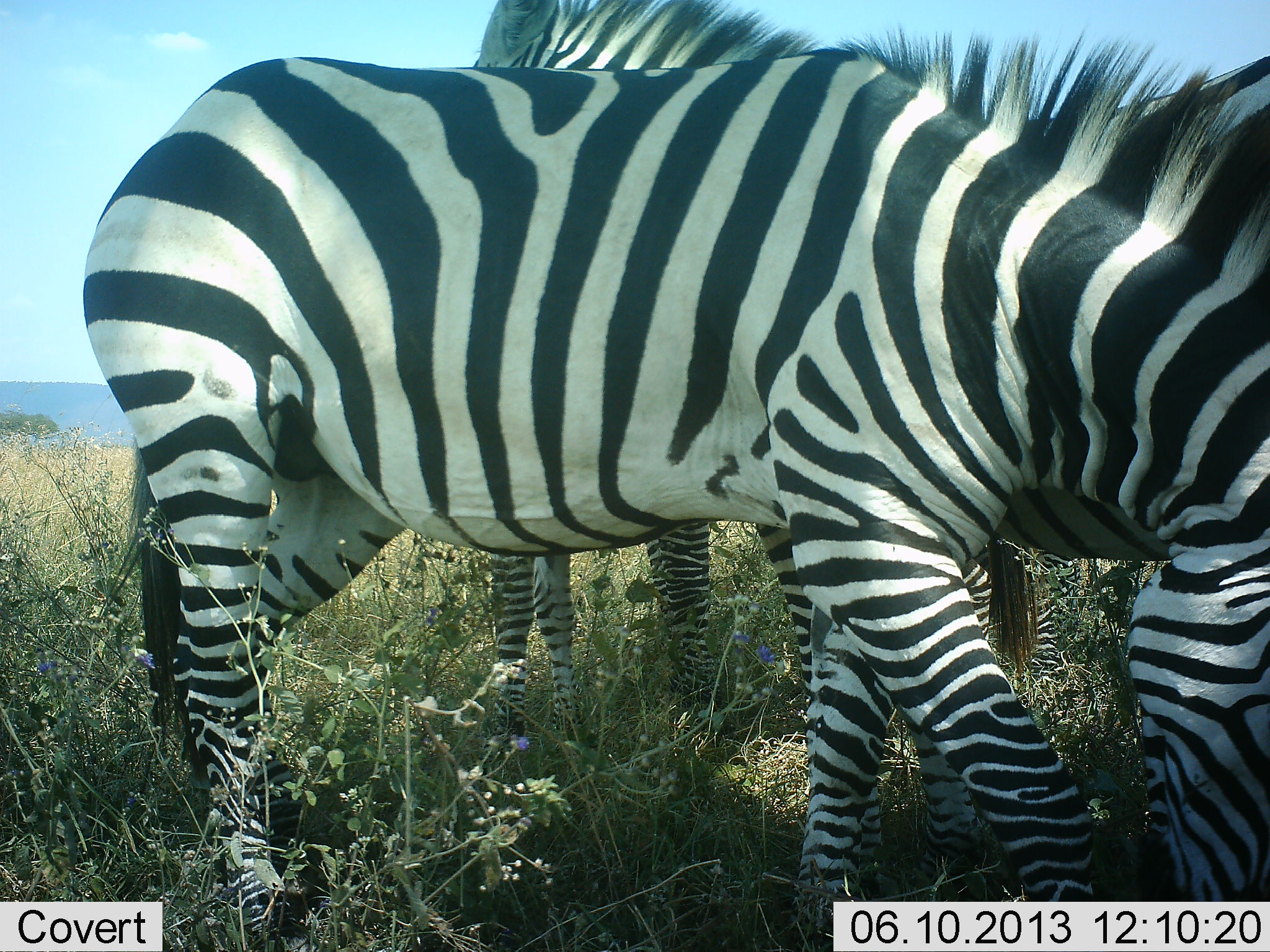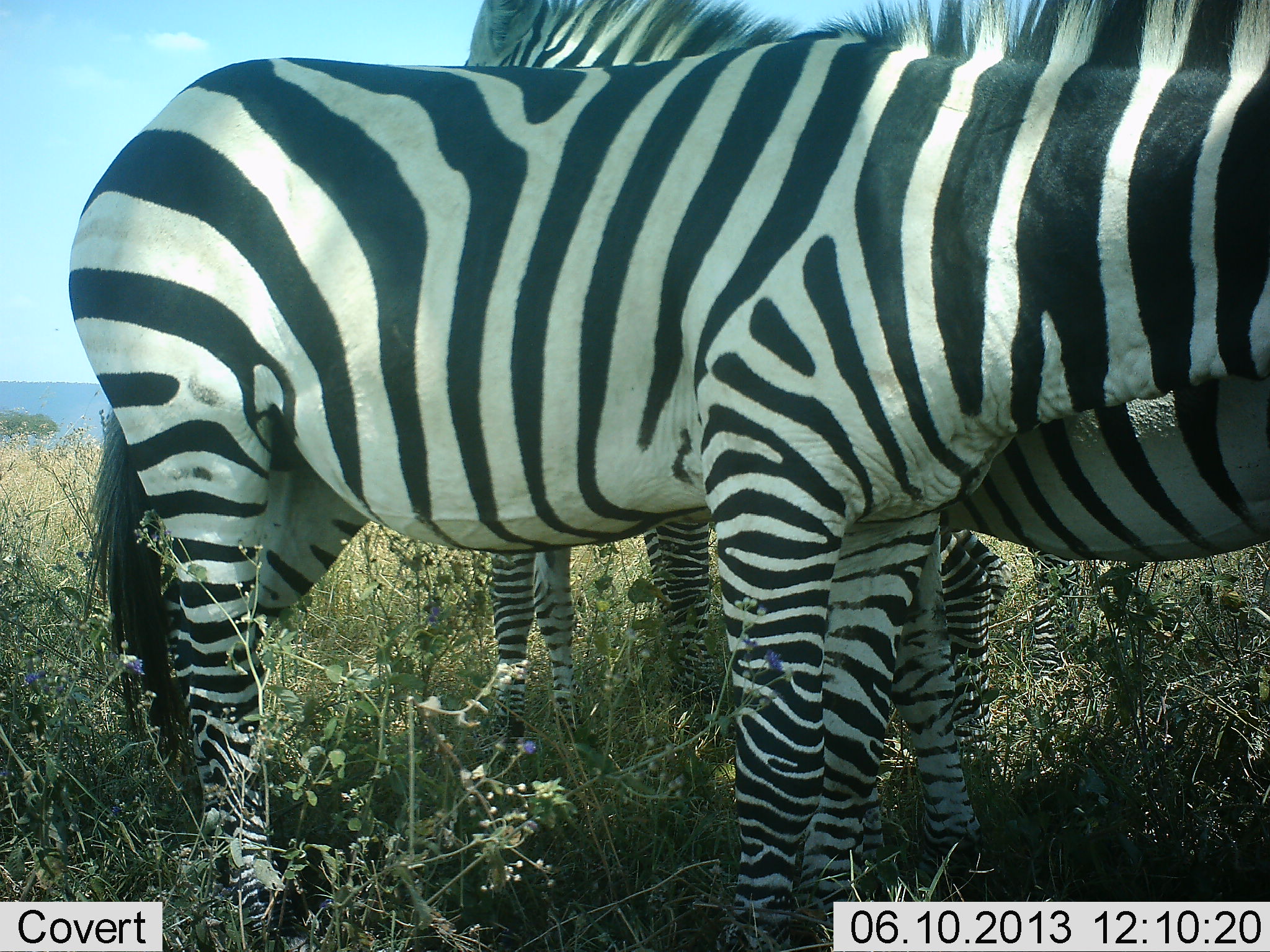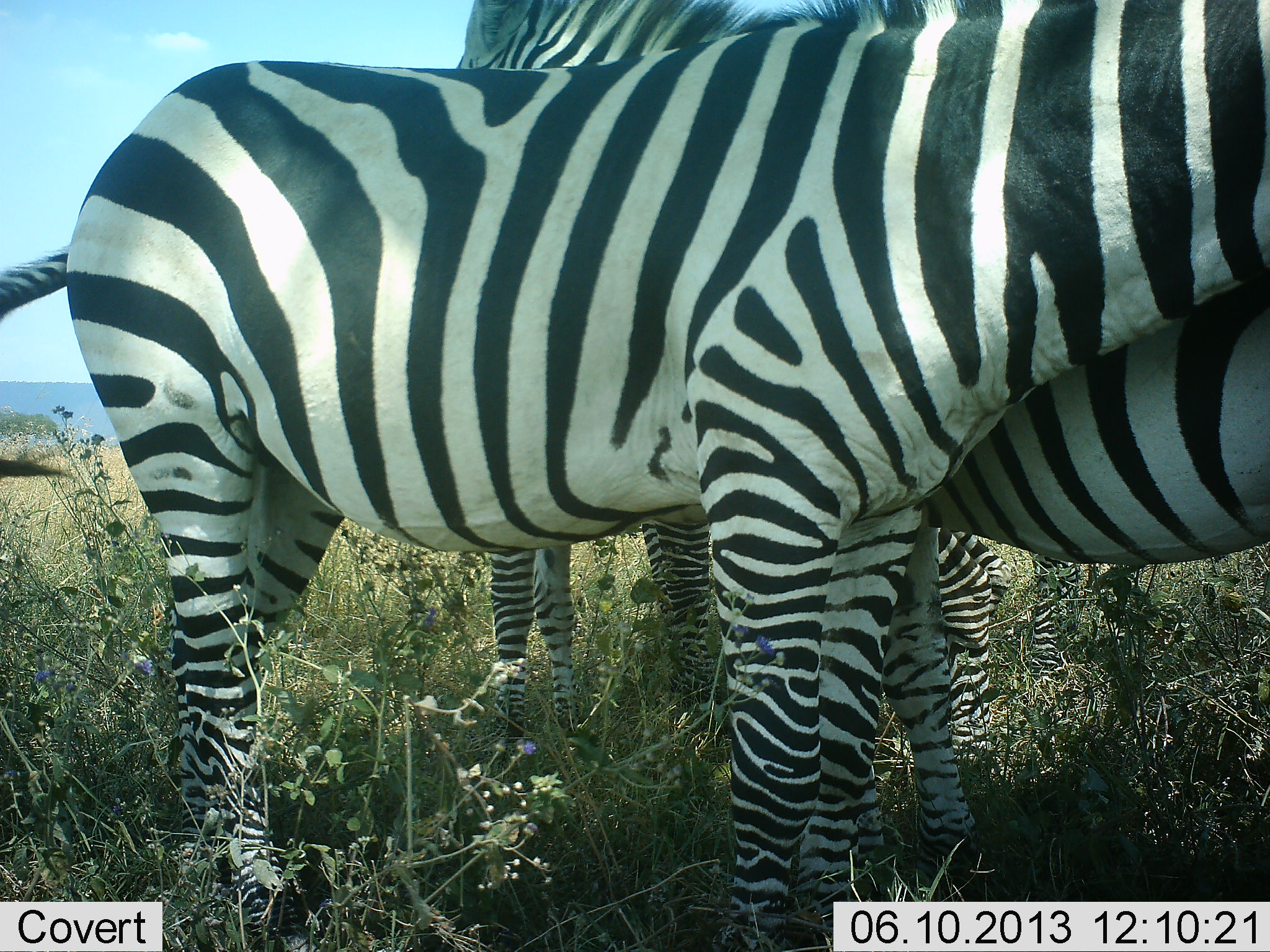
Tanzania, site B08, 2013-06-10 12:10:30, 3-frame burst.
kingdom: Animalia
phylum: Chordata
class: Mammalia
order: Perissodactyla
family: Equidae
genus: Equus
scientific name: Equus quagga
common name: plains zebra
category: zebra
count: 3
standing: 76%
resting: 5%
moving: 24%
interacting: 24%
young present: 14%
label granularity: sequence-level